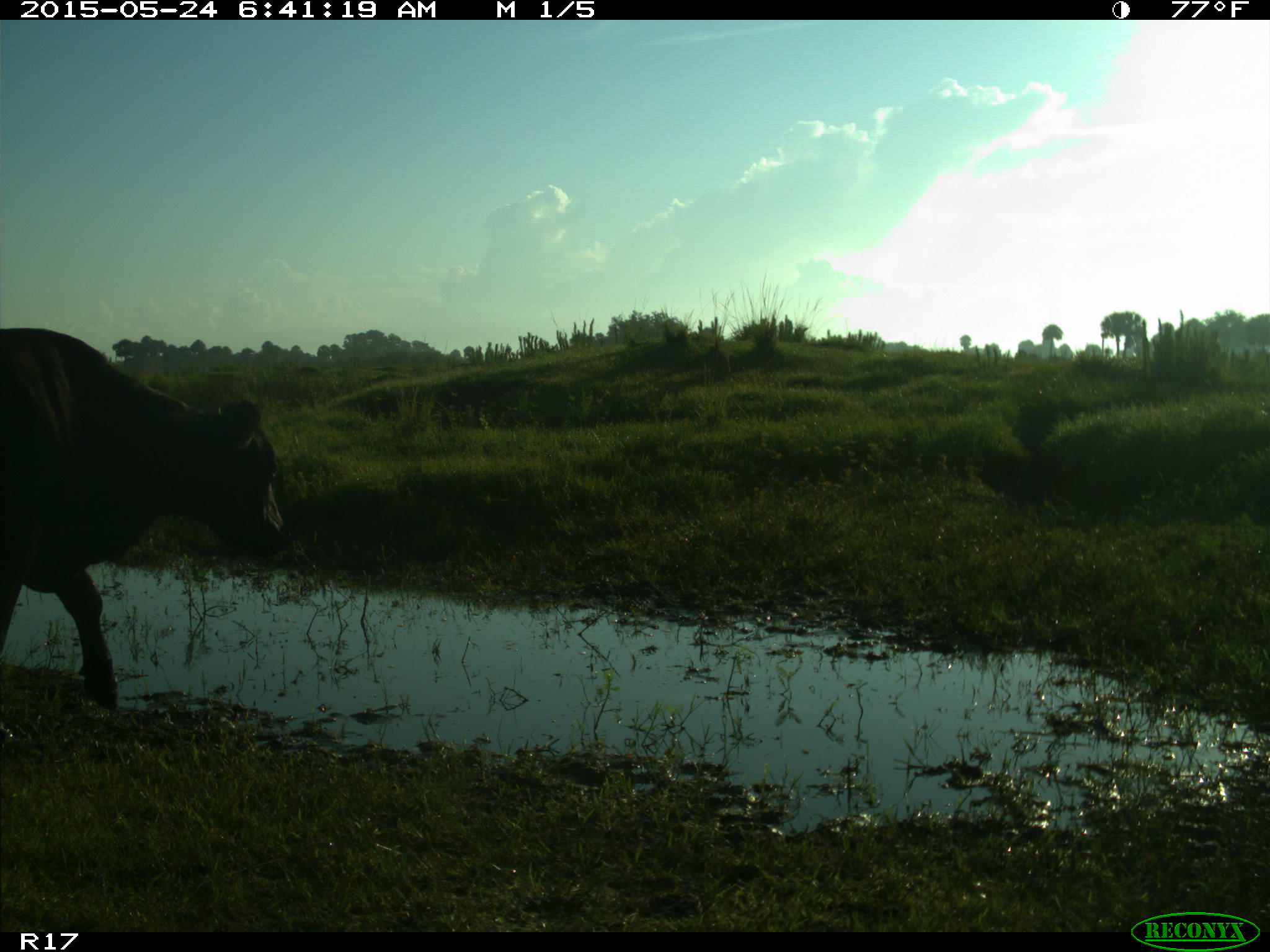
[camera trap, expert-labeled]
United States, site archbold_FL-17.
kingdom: Animalia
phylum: Chordata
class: Mammalia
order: Artiodactyla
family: Bovidae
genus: Bos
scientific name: Bos taurus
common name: domestic cow